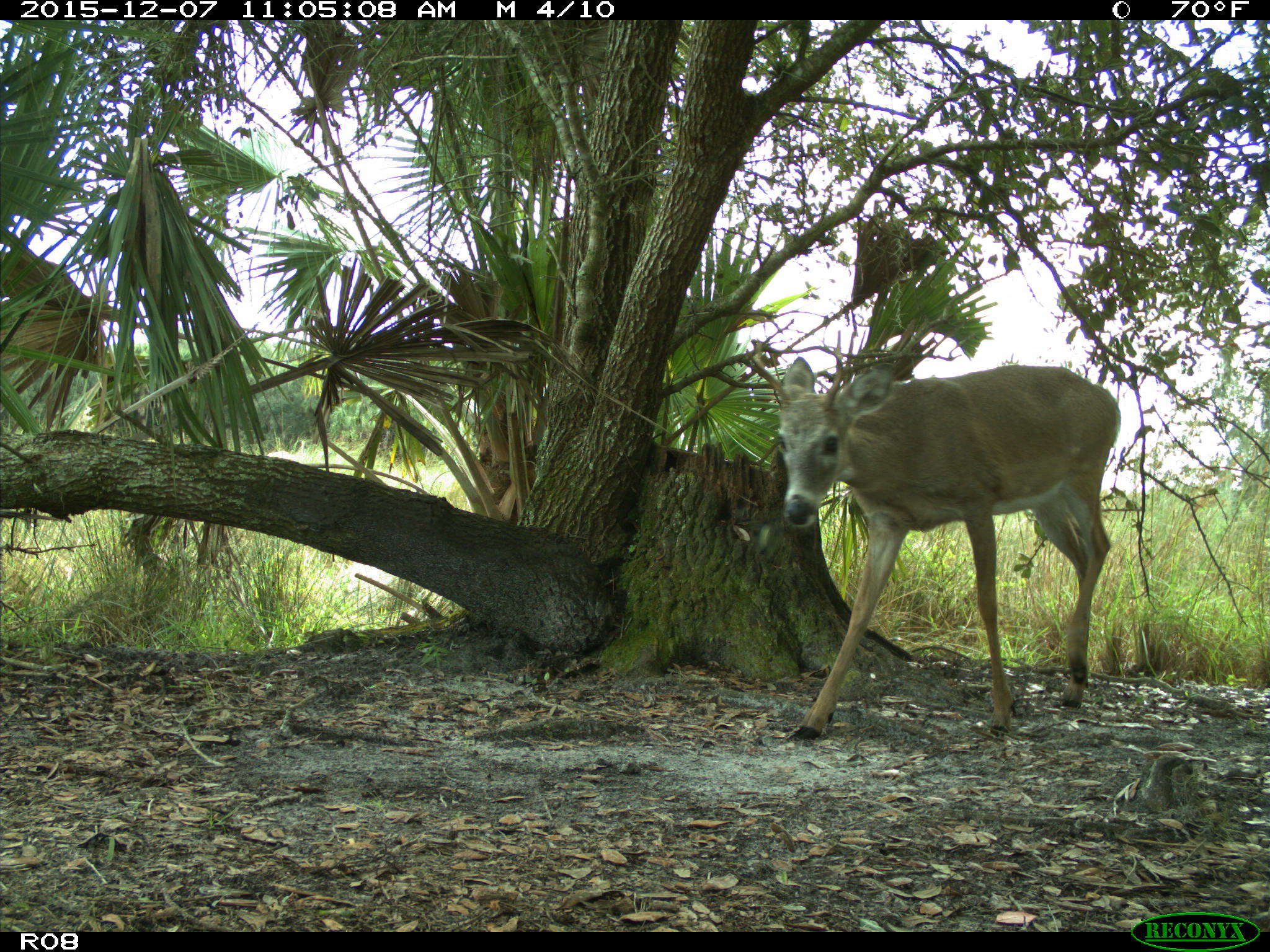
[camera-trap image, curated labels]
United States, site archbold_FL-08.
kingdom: Animalia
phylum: Chordata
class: Mammalia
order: Artiodactyla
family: Cervidae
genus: Odocoileus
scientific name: Odocoileus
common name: deer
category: unidentified deer